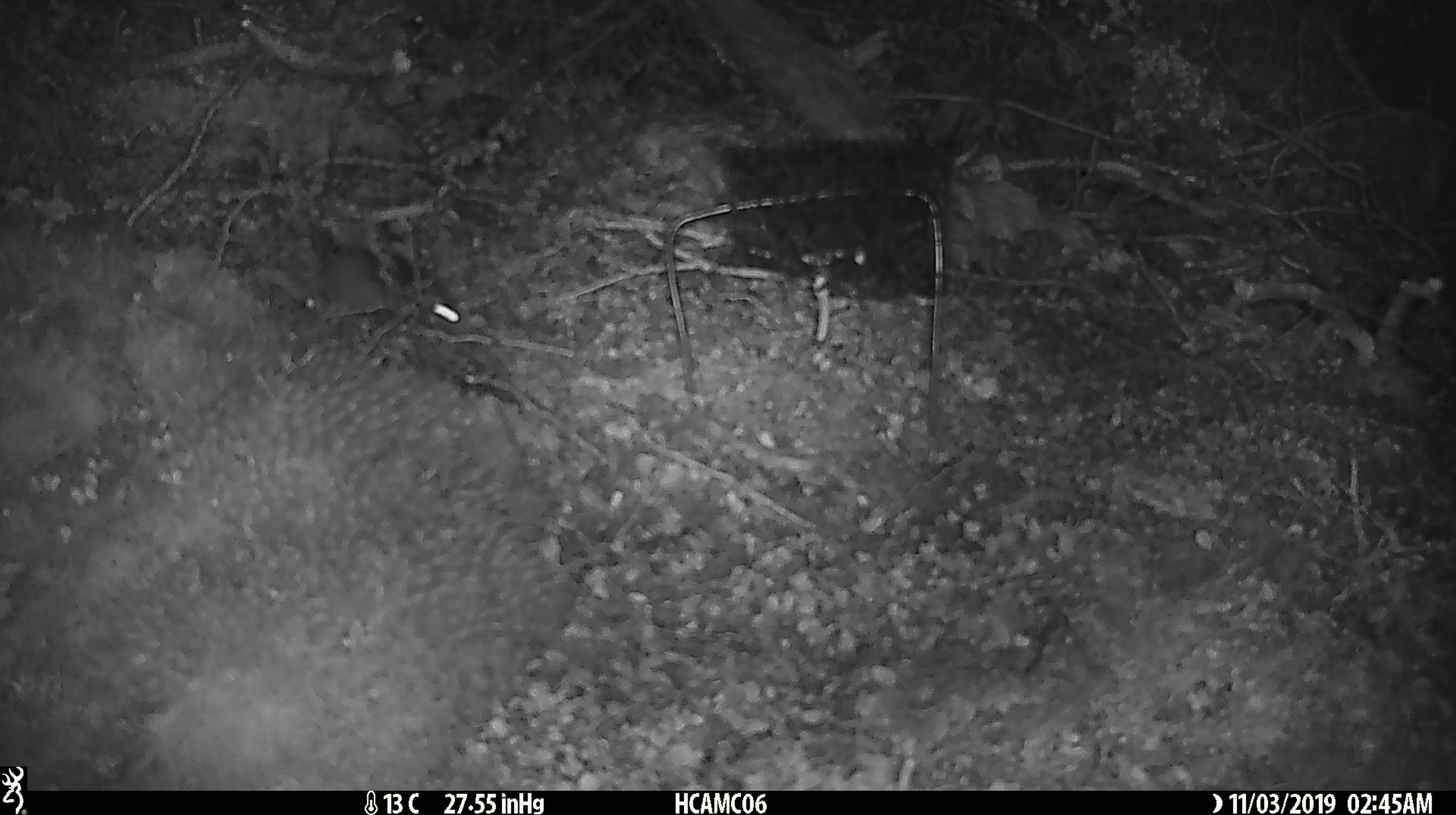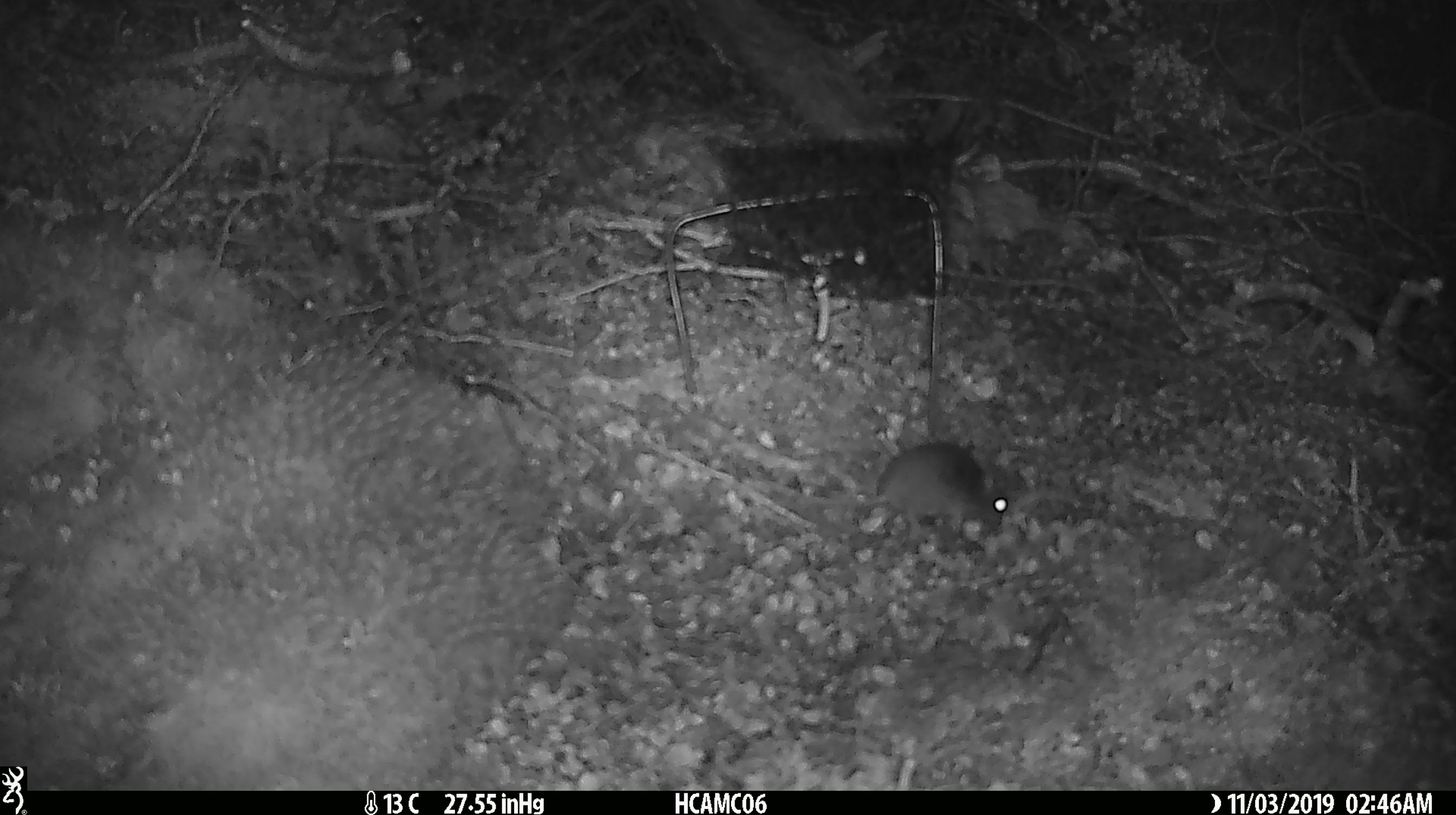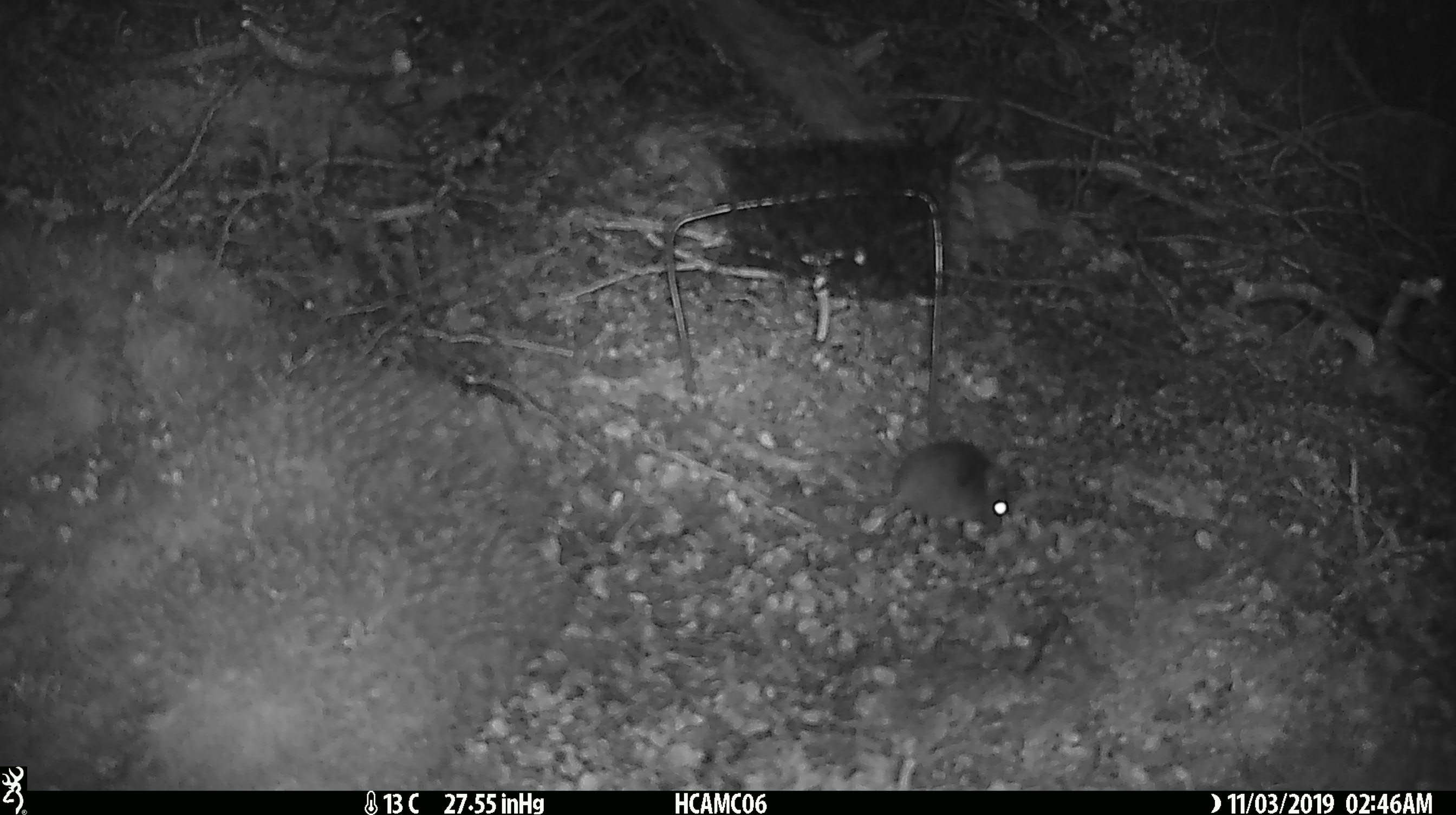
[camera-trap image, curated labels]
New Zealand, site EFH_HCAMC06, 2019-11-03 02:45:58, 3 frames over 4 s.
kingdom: Animalia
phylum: Chordata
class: Mammalia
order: Rodentia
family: Muridae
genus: Mus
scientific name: Mus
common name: mouse